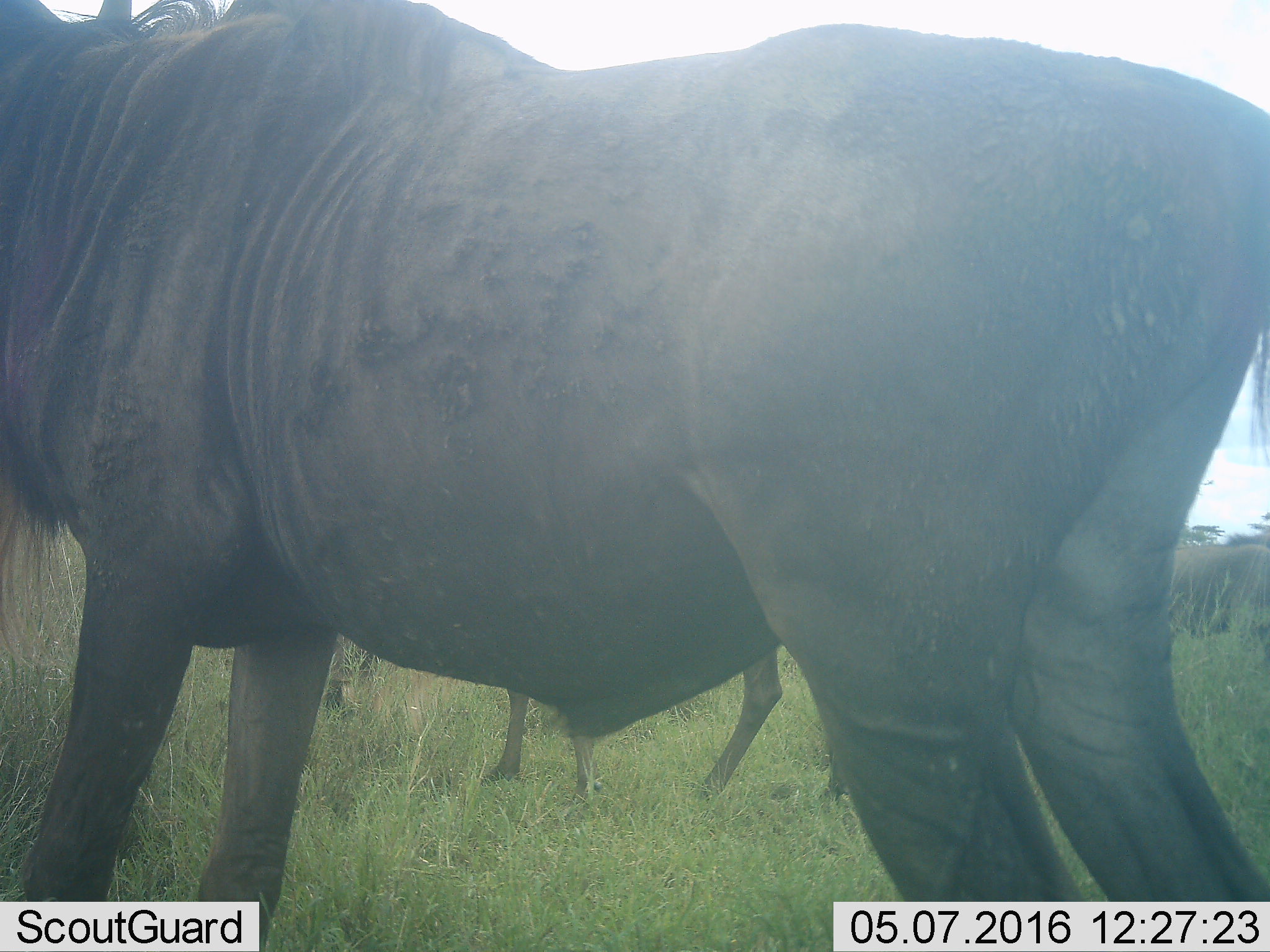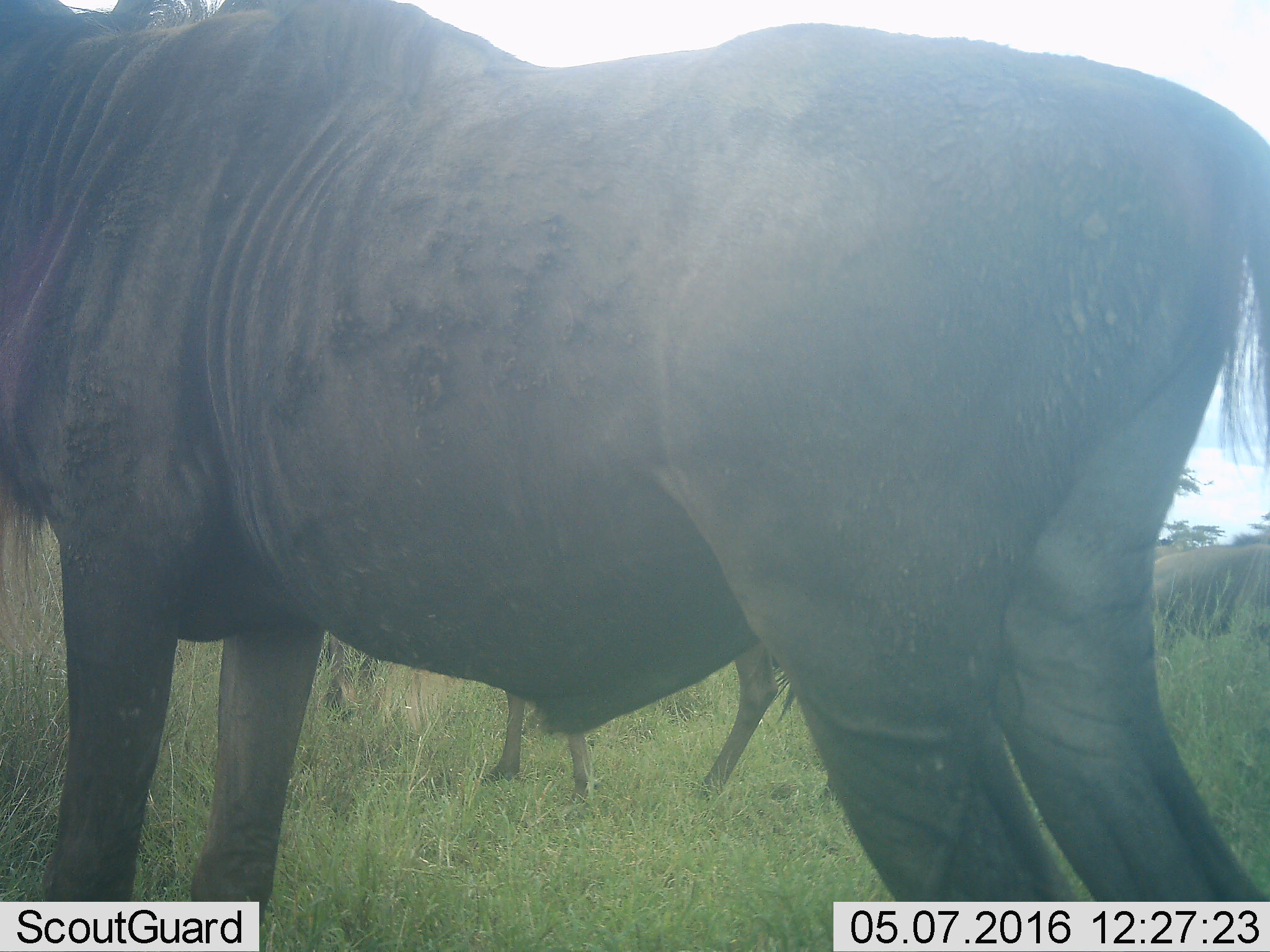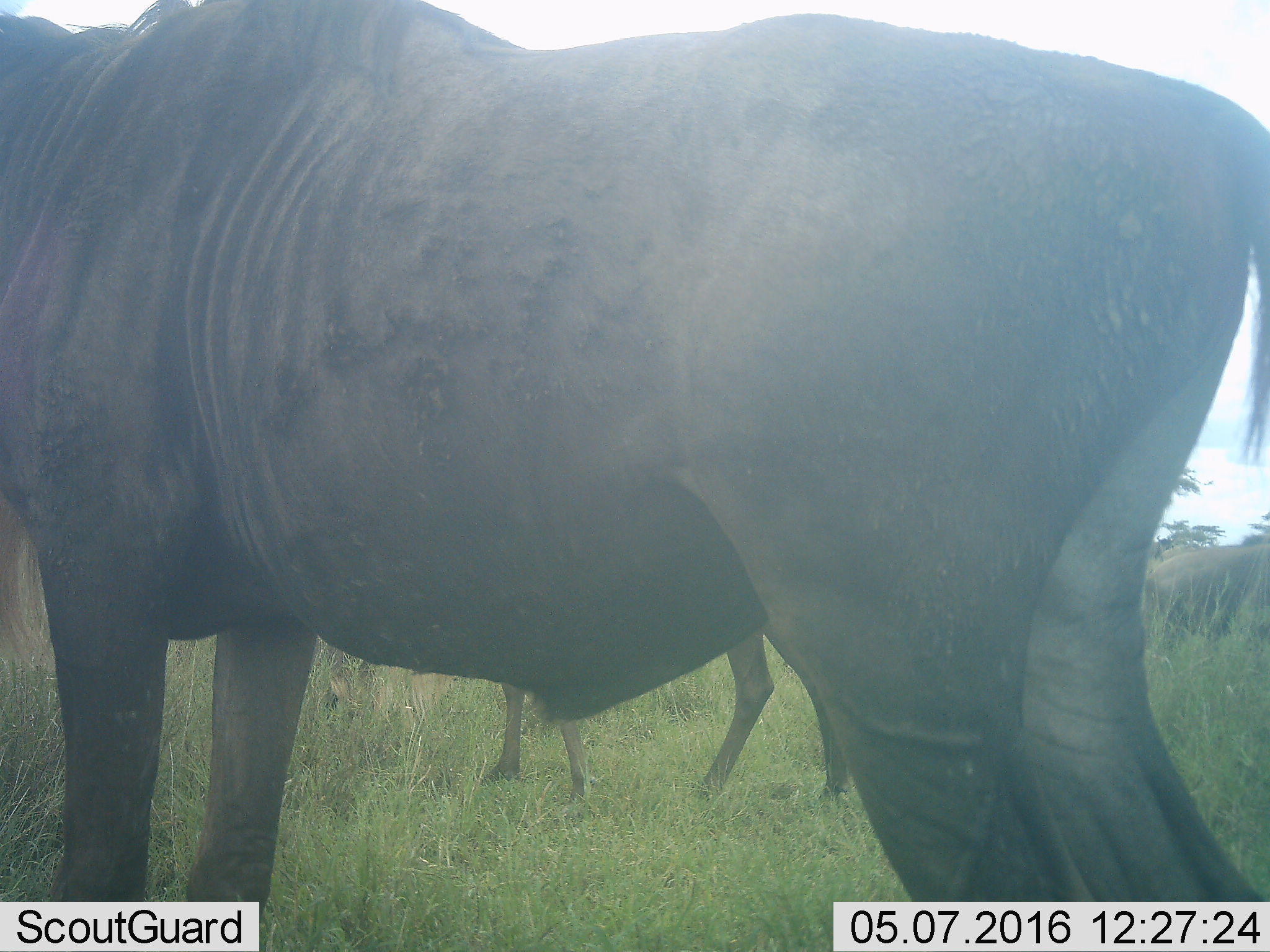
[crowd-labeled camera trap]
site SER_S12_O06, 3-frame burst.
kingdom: Animalia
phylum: Chordata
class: Mammalia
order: Artiodactyla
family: Bovidae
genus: Connochaetes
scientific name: Connochaetes taurinus taurinus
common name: blue wildebeest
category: wildebeestblue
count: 4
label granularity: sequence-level